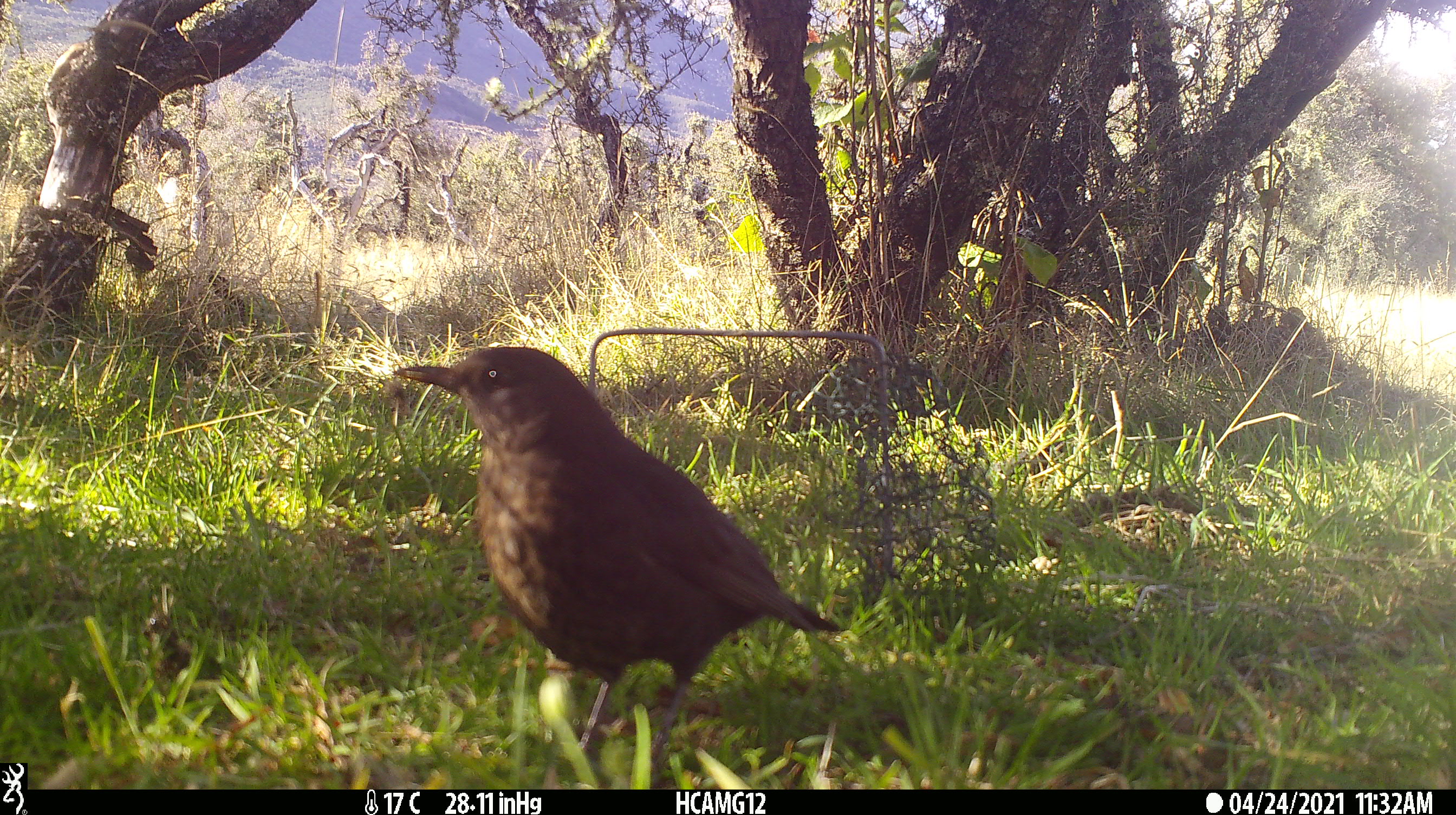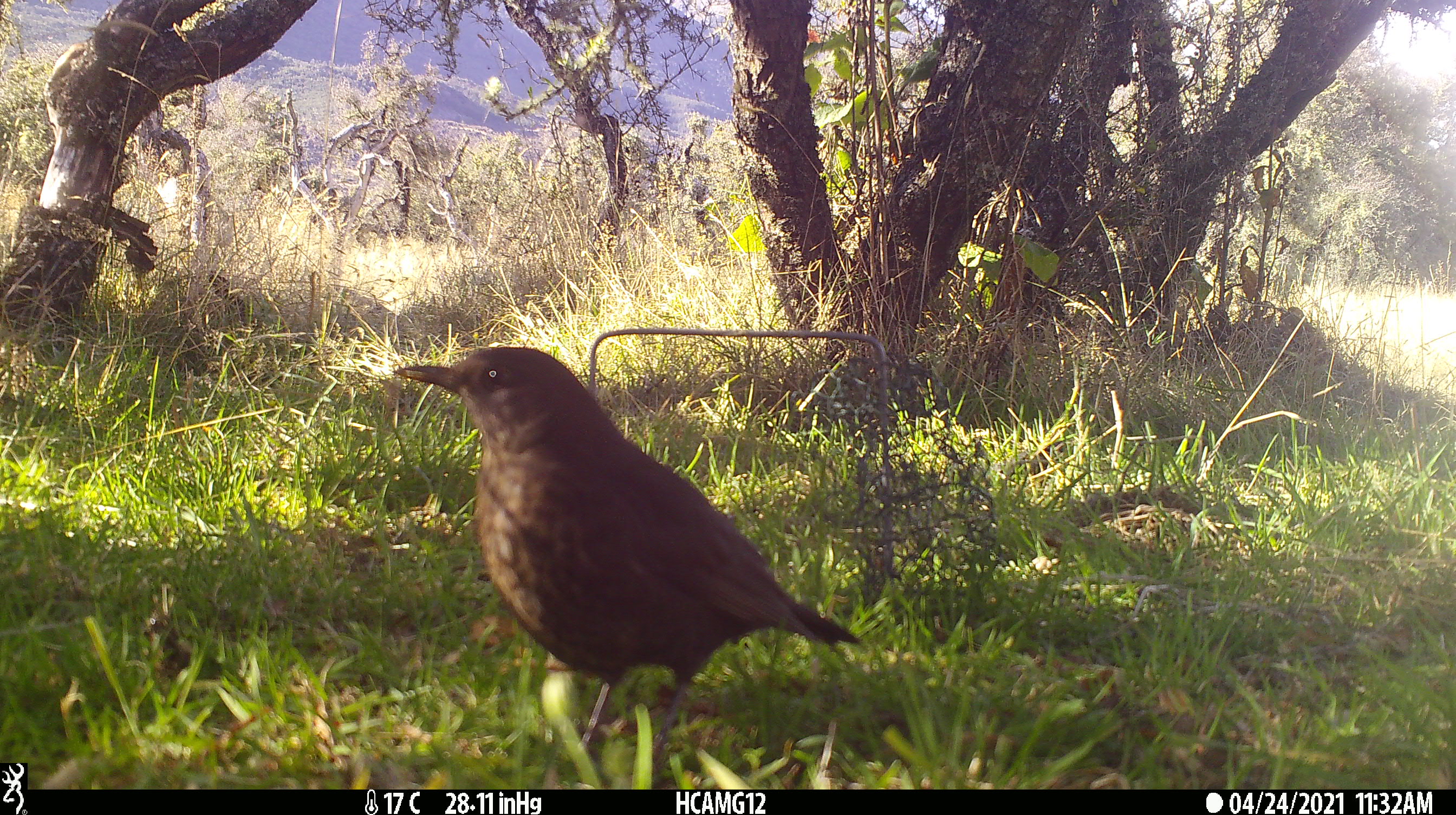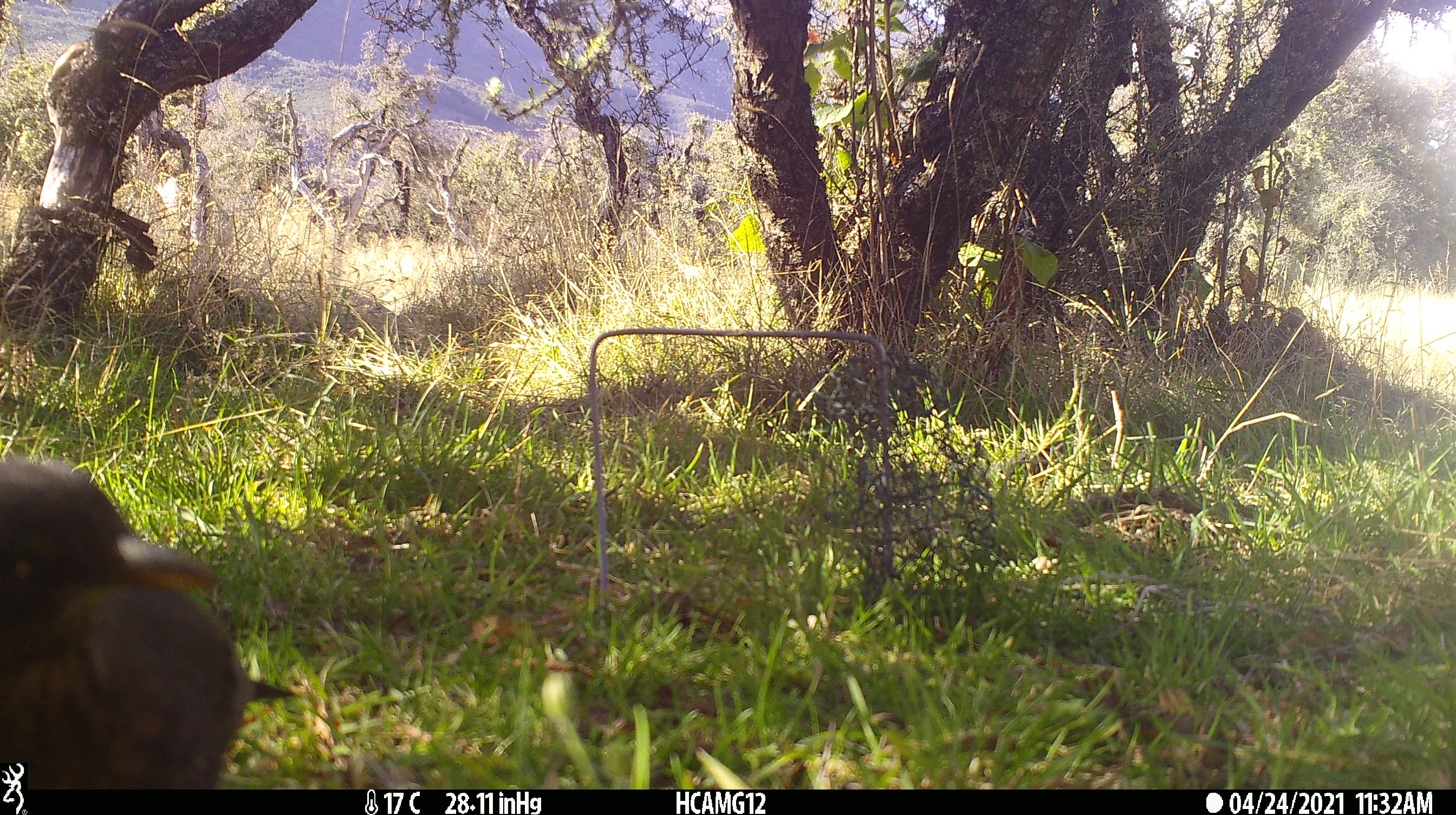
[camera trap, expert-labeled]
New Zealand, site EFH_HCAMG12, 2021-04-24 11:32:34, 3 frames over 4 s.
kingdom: Animalia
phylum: Chordata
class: Aves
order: Passeriformes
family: Turdidae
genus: Turdus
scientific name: Turdus merula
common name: eurasian blackbird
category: blackbird